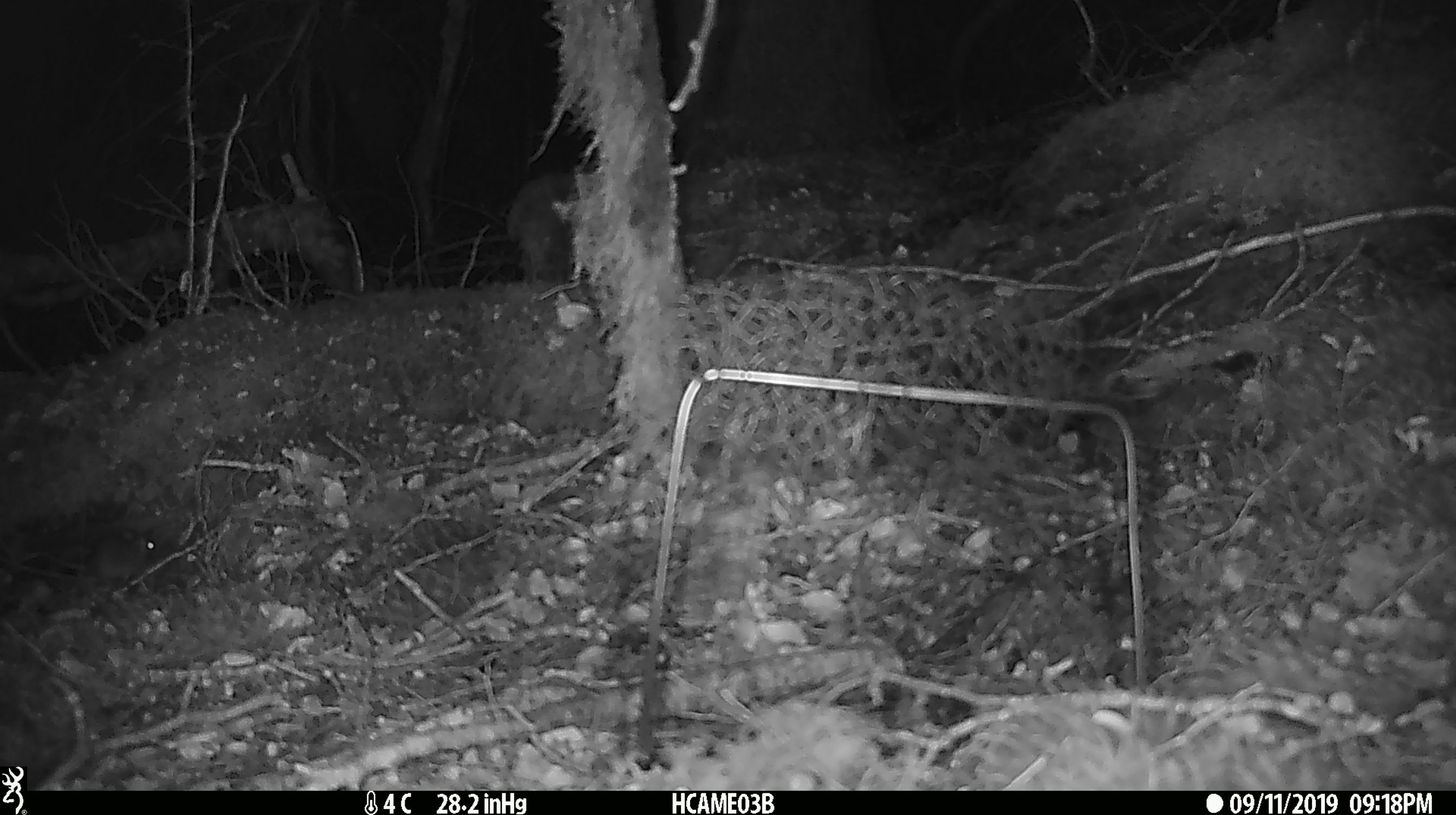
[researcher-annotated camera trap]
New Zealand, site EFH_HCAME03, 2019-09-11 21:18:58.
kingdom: Animalia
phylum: Chordata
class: Mammalia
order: Rodentia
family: Muridae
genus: Mus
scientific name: Mus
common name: mouse